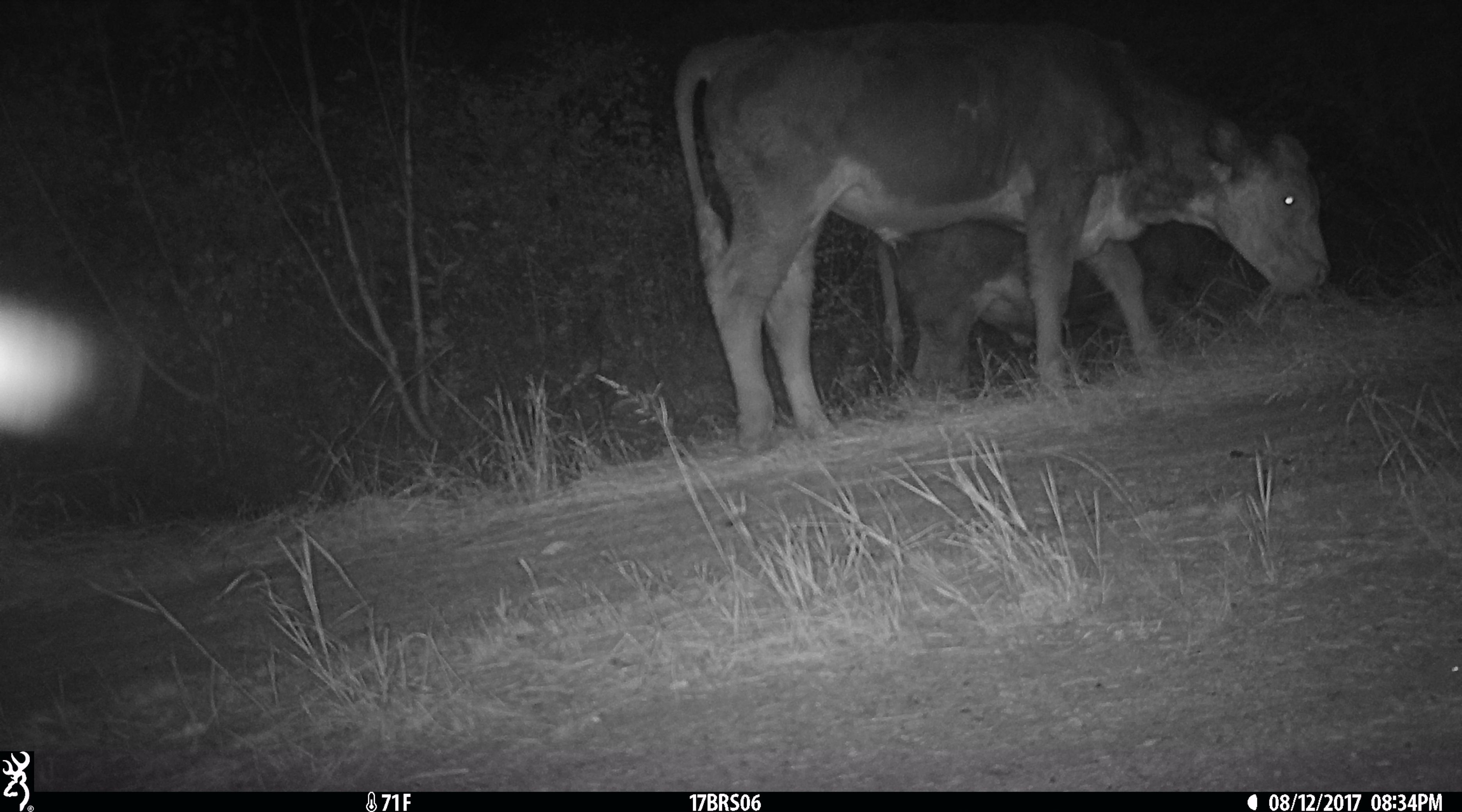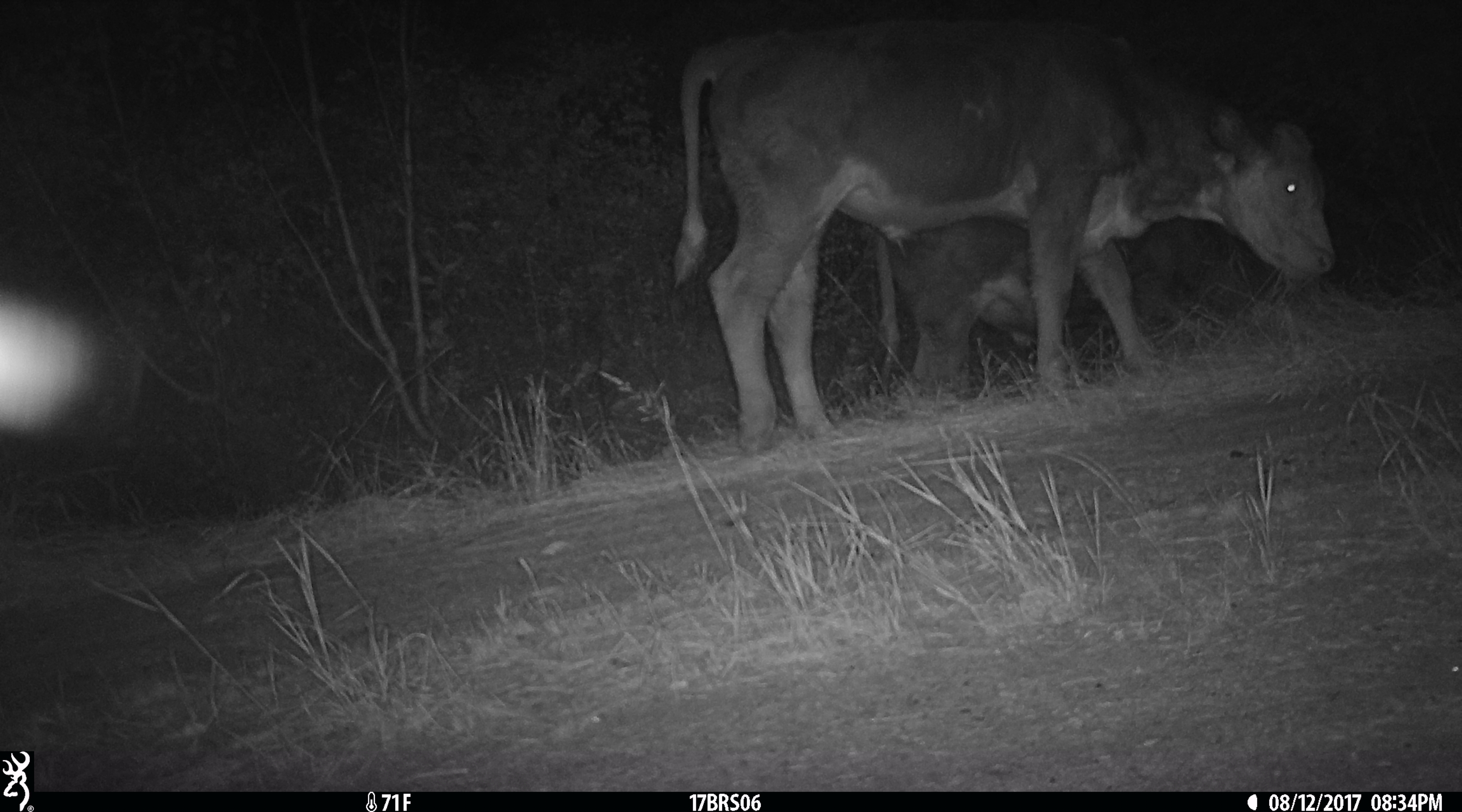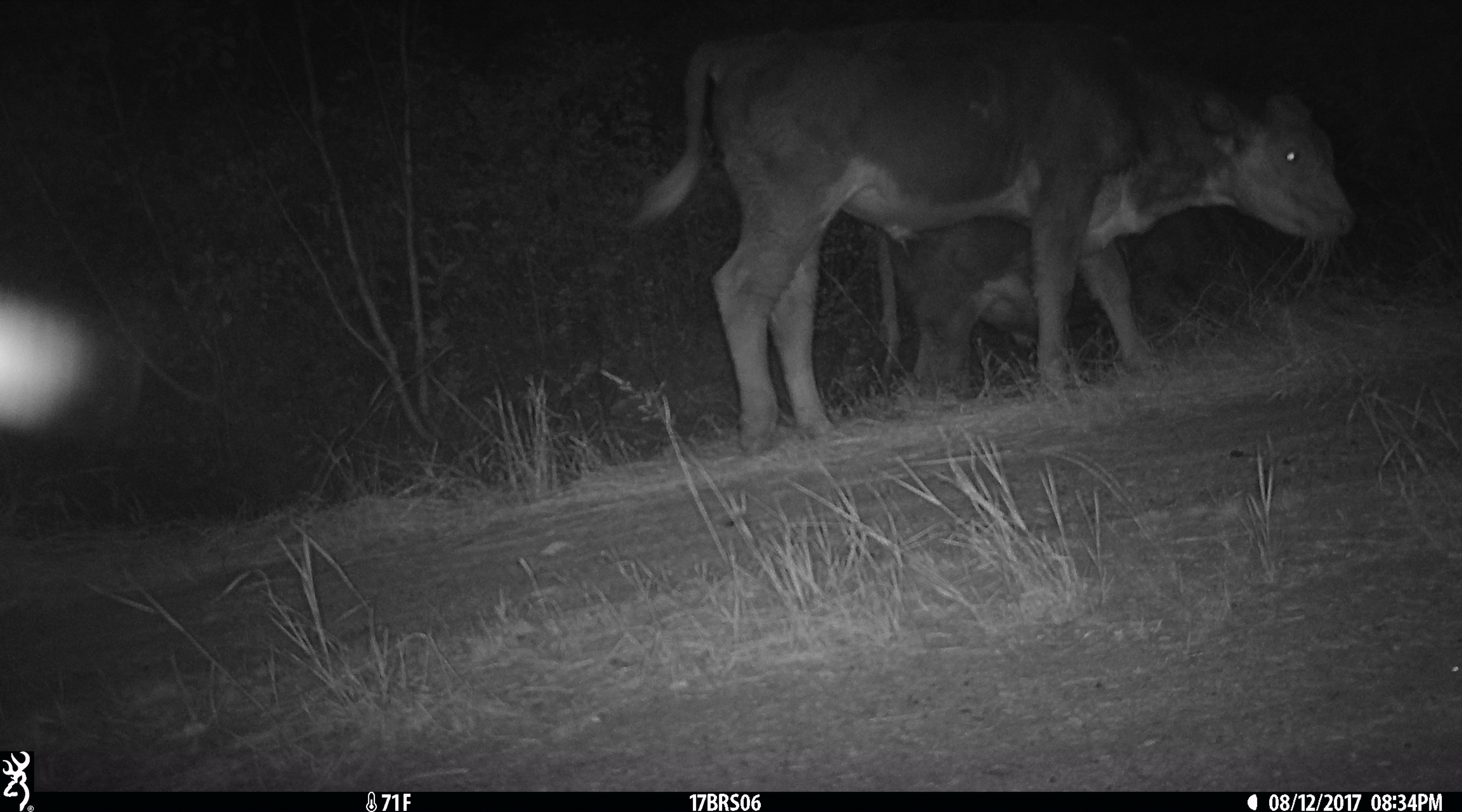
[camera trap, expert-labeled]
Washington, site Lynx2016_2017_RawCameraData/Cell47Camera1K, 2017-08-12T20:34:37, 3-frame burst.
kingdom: Animalia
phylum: Chordata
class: Mammalia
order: Artiodactyla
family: Bovidae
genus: Bos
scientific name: Bos taurus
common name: domestic cattle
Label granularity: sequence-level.